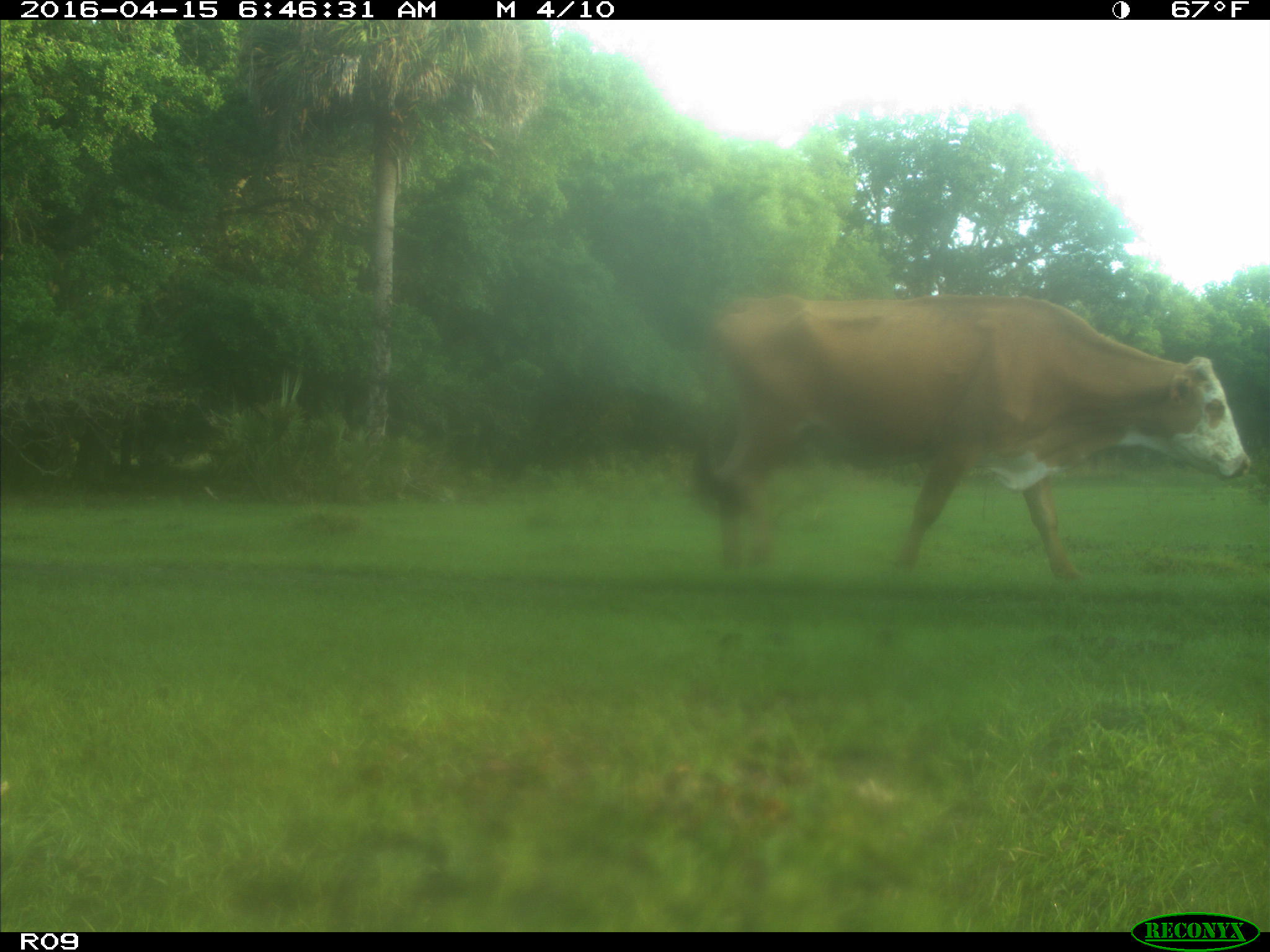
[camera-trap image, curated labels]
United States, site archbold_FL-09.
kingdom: Animalia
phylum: Chordata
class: Mammalia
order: Artiodactyla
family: Bovidae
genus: Bos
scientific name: Bos taurus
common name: domestic cow